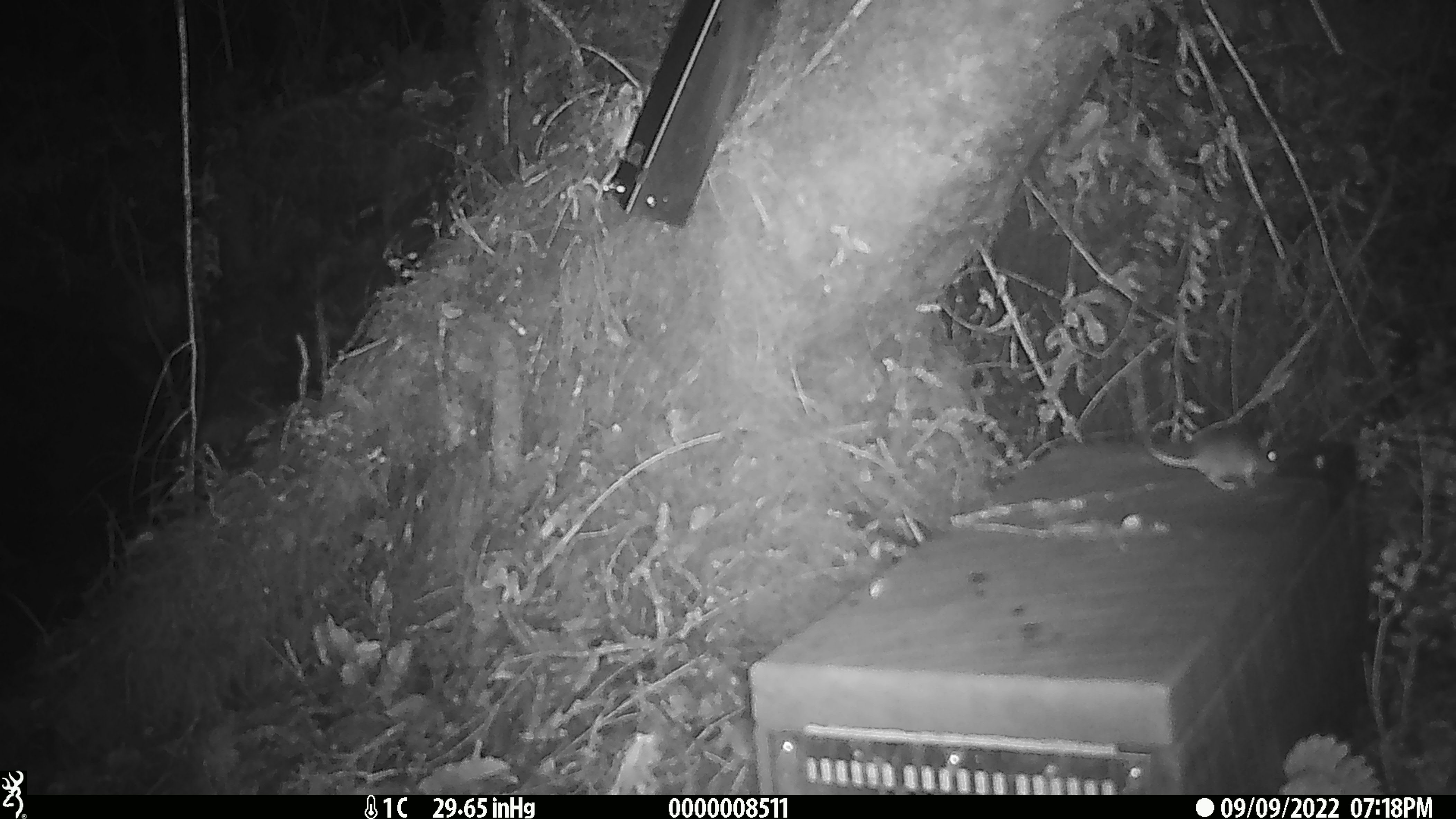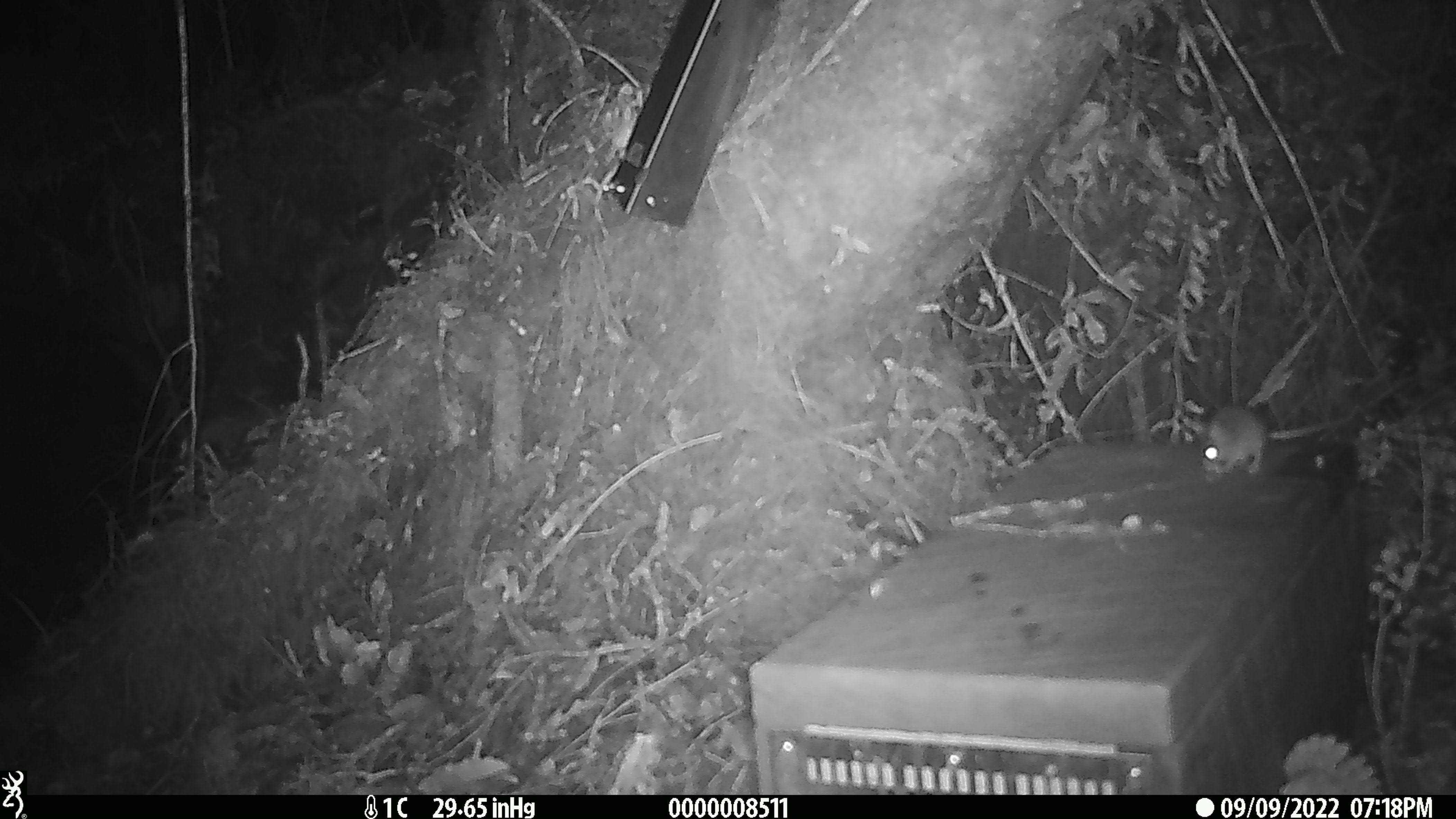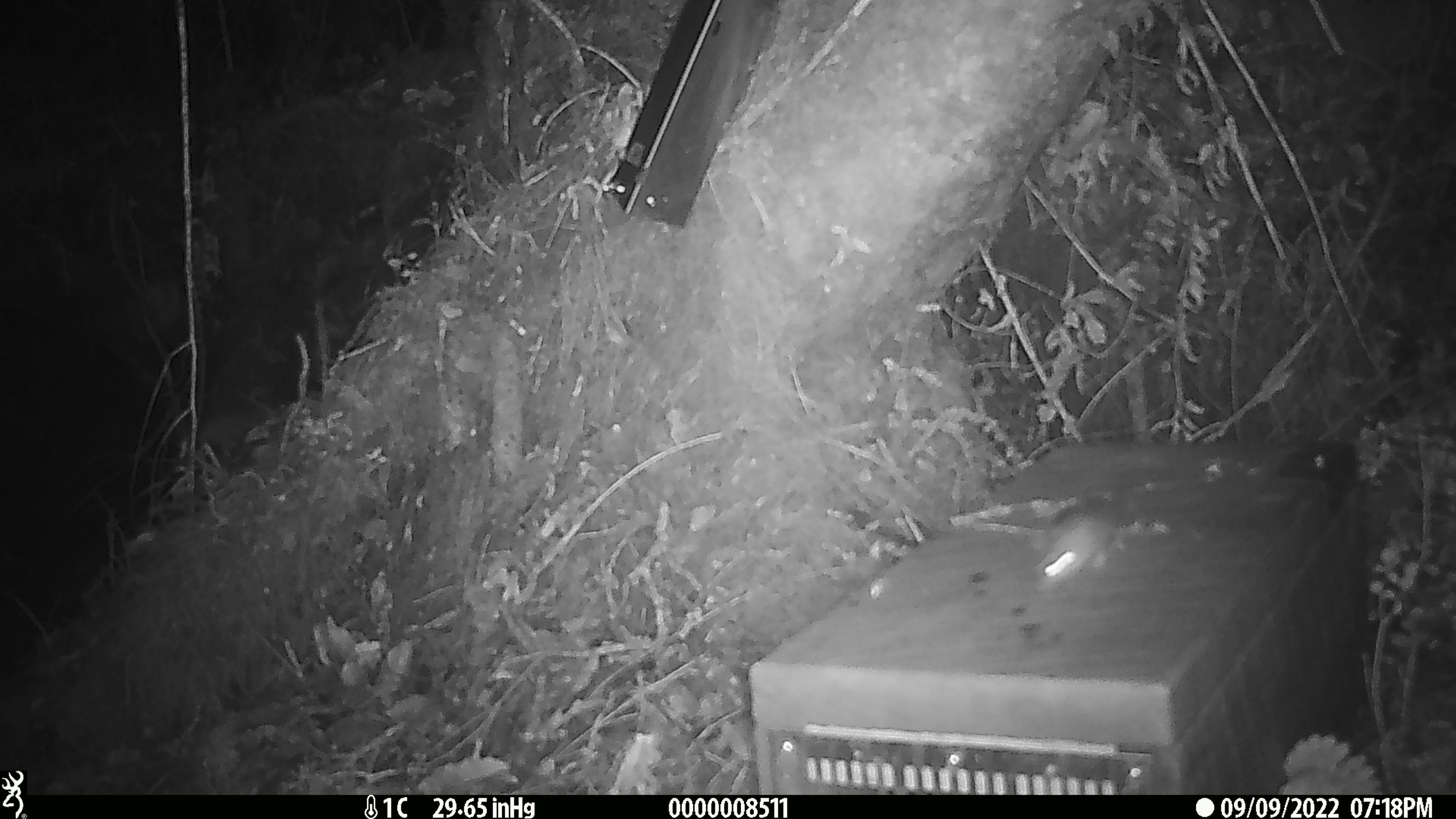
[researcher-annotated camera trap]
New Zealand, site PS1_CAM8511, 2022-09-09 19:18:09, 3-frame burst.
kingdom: Animalia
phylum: Chordata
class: Mammalia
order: Rodentia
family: Muridae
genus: Mus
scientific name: Mus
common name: mouse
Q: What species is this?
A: Mouse (Mus).